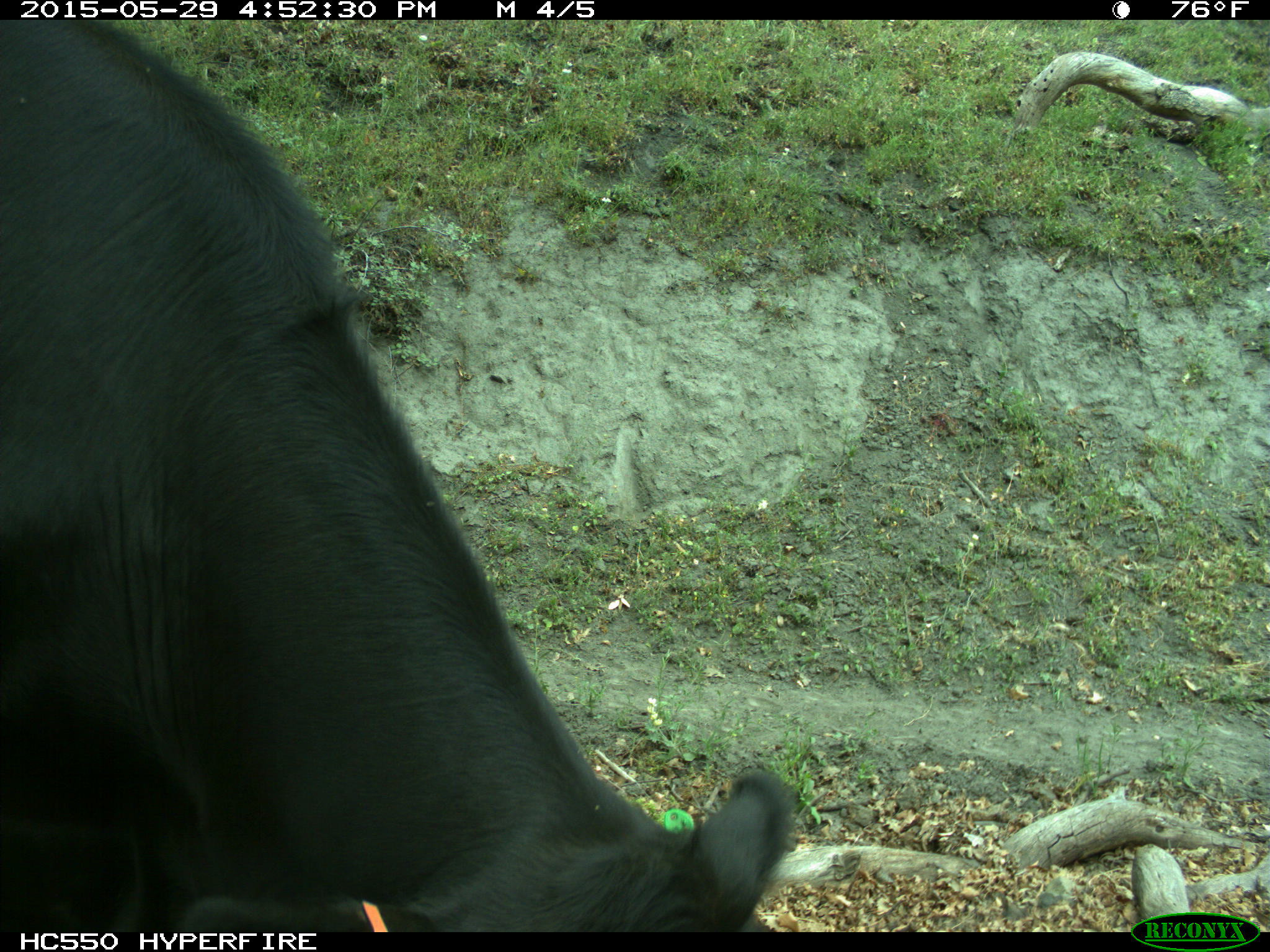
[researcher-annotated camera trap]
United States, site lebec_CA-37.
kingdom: Animalia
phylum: Chordata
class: Mammalia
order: Artiodactyla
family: Bovidae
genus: Bos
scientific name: Bos taurus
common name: domestic cow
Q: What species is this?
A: Bos taurus (domestic cow).